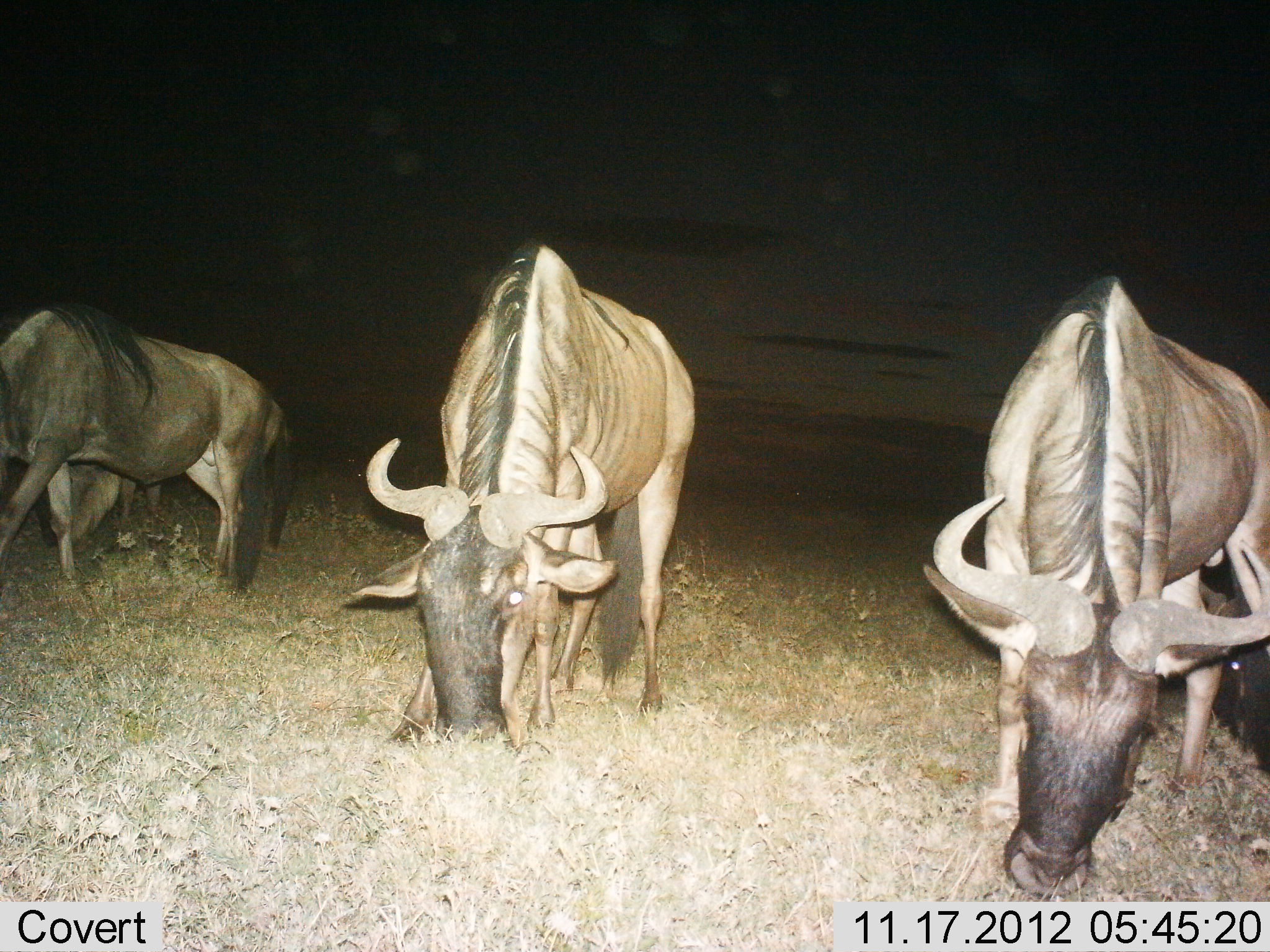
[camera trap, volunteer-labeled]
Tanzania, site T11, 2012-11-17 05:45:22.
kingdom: Animalia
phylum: Chordata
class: Mammalia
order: Artiodactyla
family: Bovidae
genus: Connochaetes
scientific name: Connochaetes taurinus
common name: blue wildebeest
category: wildebeest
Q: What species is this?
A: Wildebeest (blue wildebeest) (Connochaetes taurinus).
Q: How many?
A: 4.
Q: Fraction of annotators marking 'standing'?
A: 50%.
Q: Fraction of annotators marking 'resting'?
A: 10%.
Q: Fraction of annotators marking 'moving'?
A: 0%.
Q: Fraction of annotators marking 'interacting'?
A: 0%.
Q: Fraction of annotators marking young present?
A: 10%.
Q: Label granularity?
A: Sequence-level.